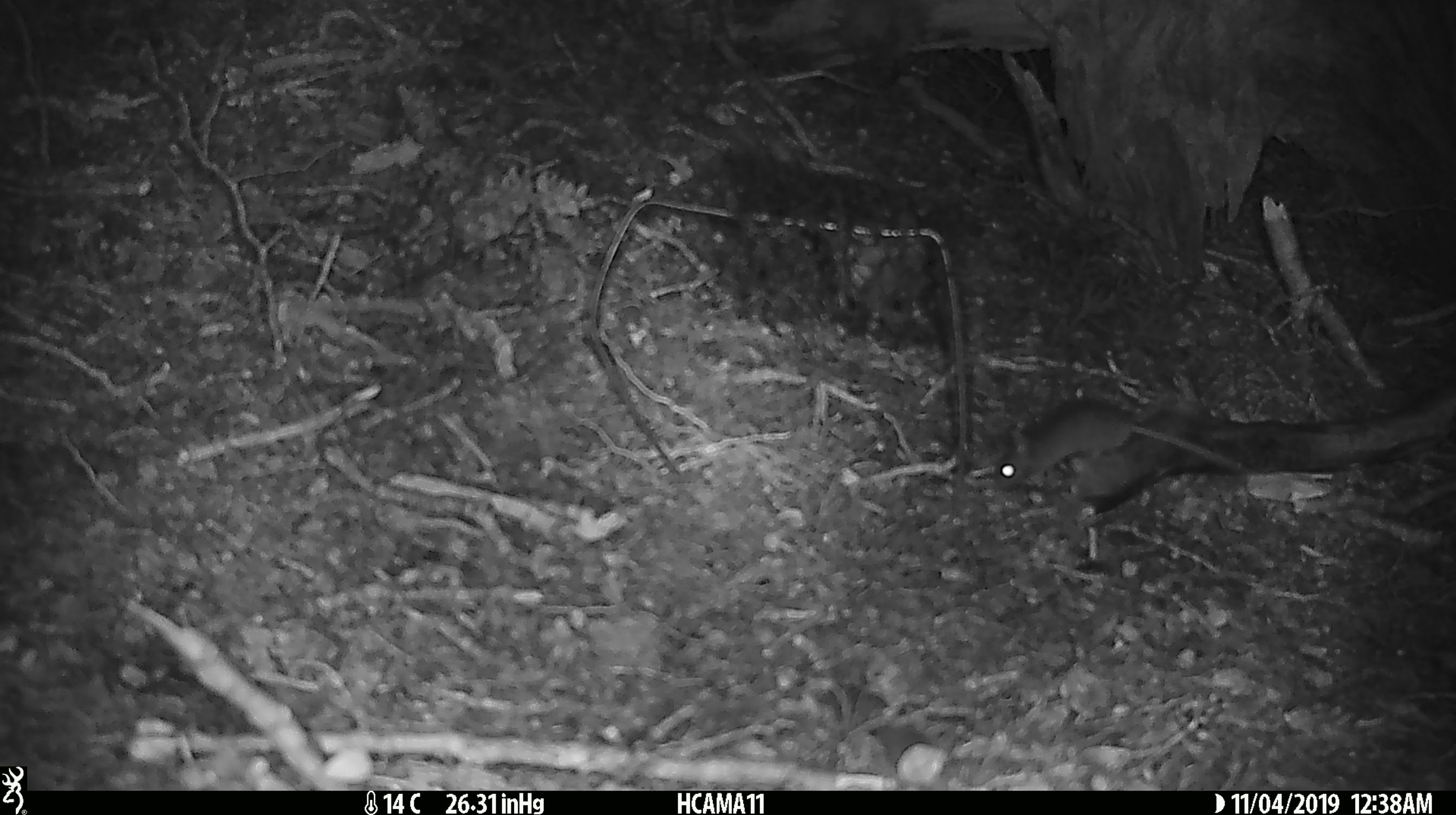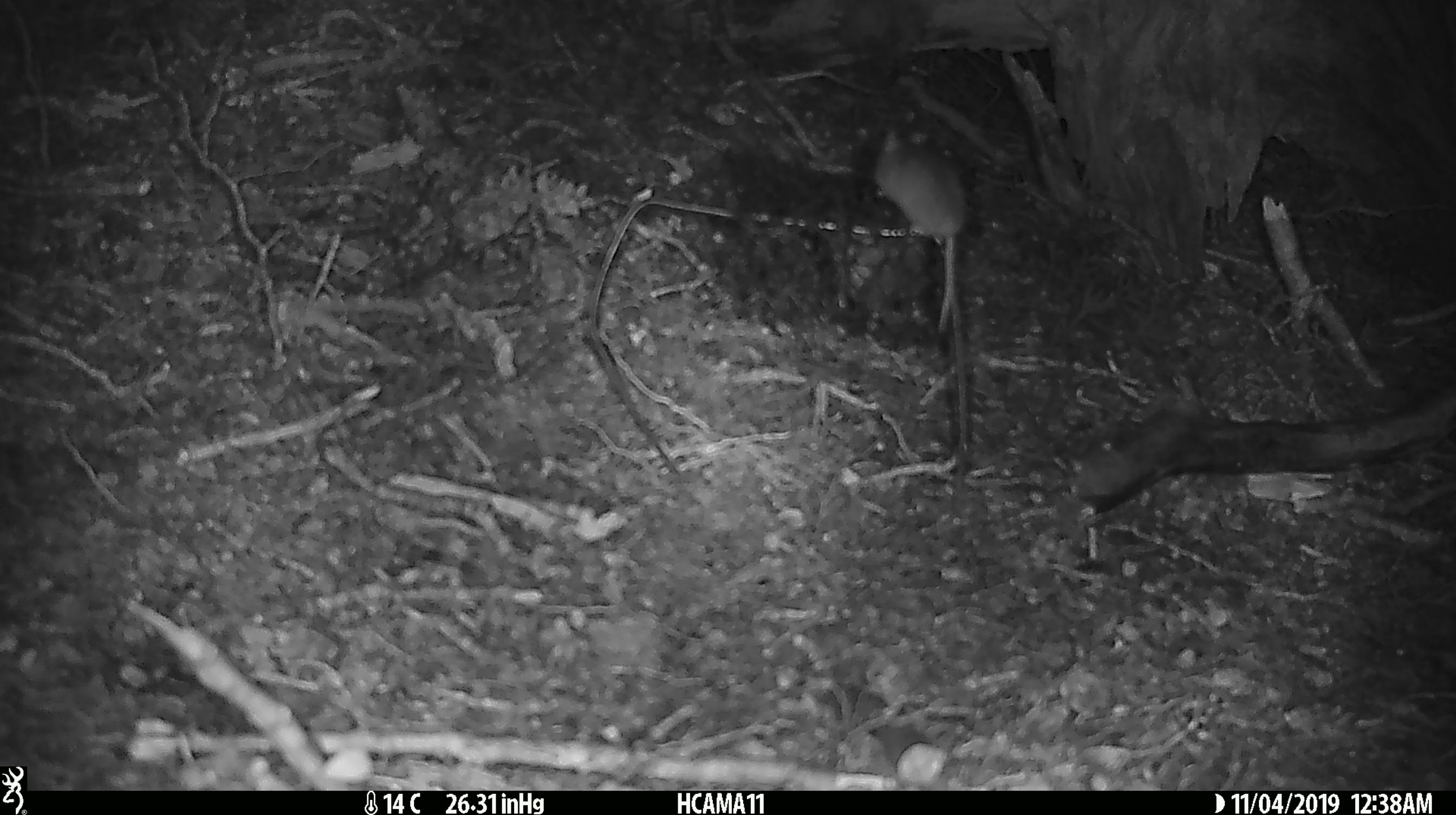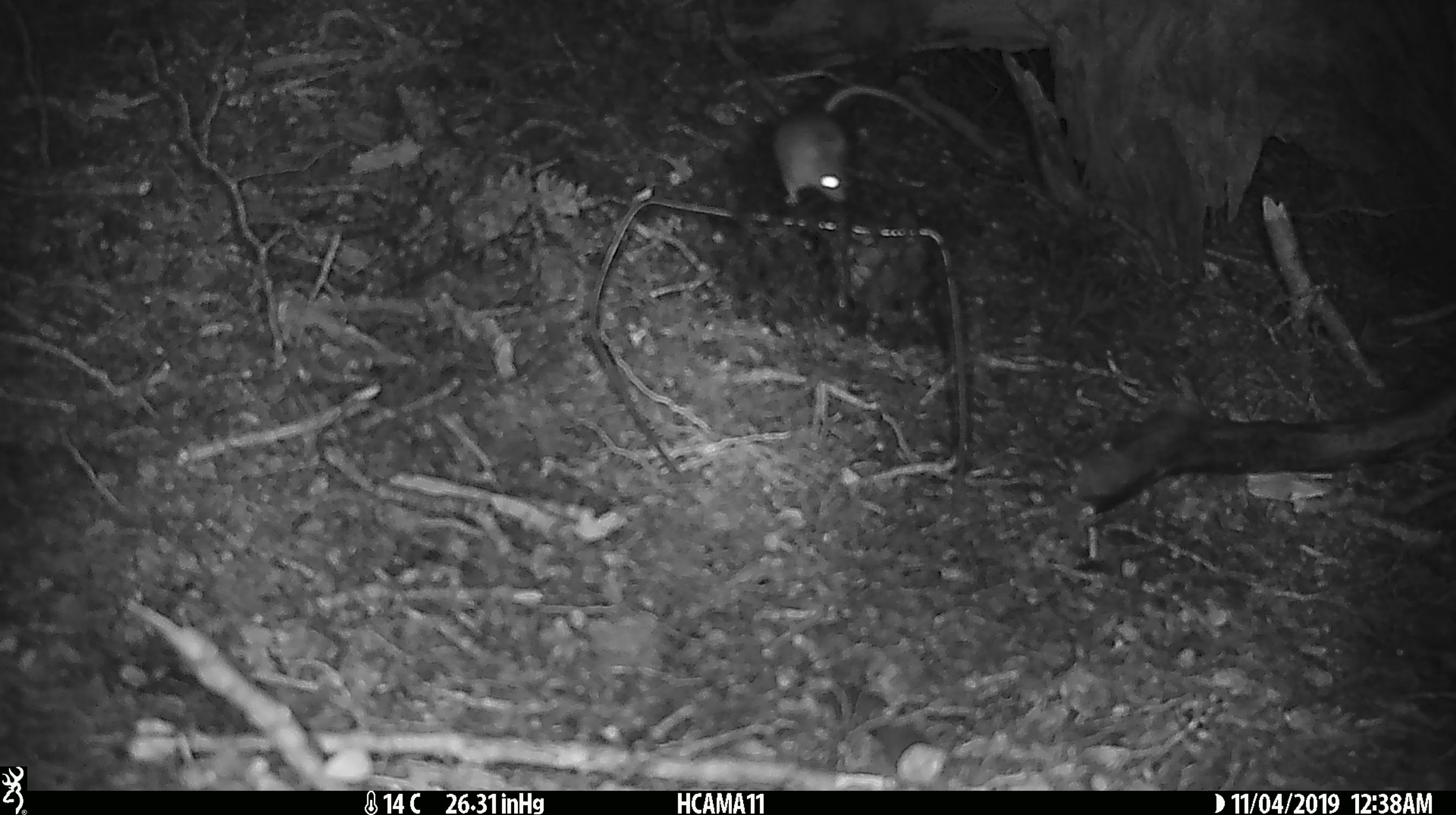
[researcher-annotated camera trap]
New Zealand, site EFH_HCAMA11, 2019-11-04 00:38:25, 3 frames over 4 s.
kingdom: Animalia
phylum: Chordata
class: Mammalia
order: Rodentia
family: Muridae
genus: Mus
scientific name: Mus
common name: mouse